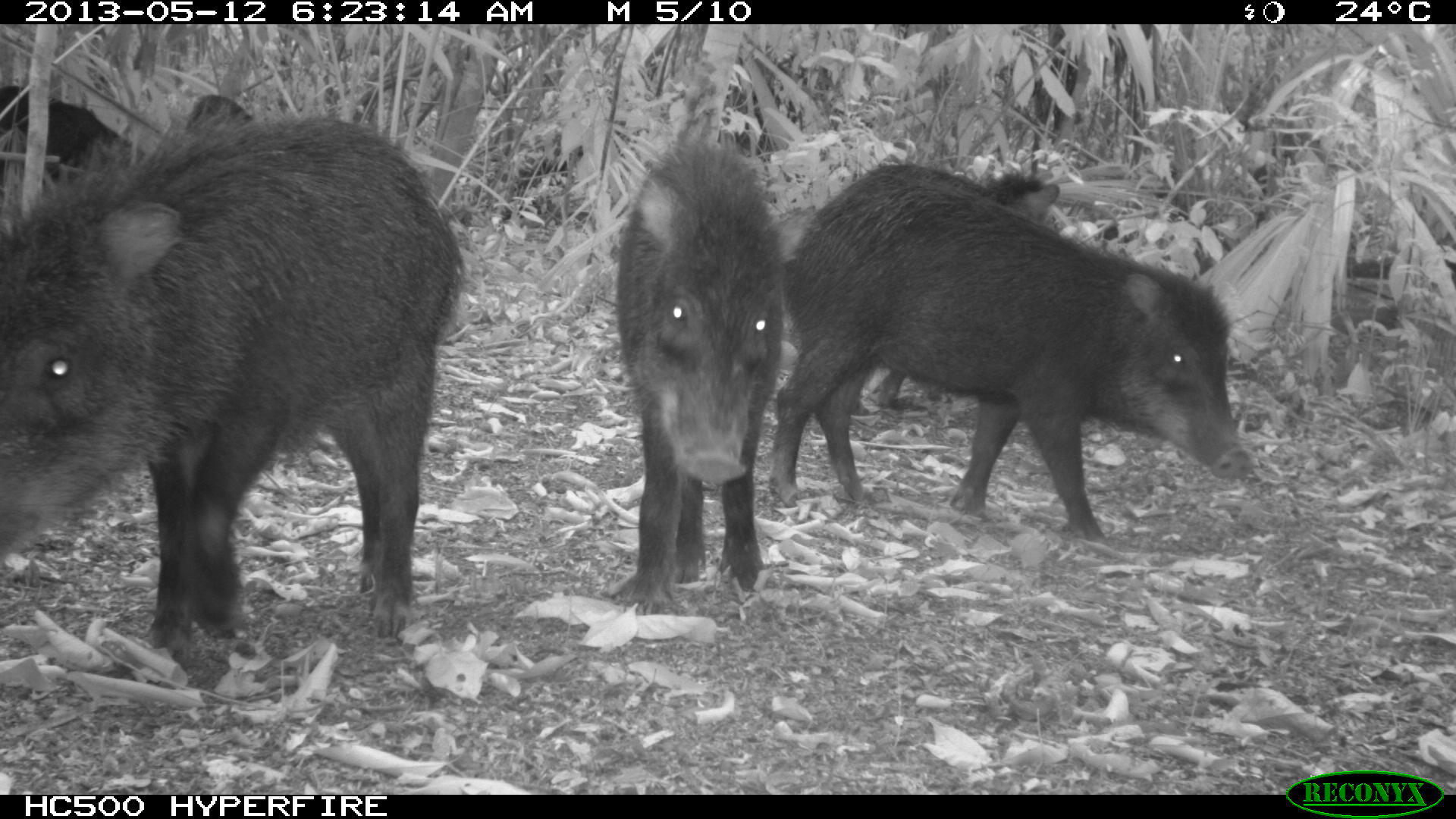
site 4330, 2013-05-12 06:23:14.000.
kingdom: Animalia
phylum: Chordata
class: Mammalia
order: Artiodactyla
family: Tayassuidae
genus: Tayassu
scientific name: Tayassu pecari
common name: white-lipped peccary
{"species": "Tayassu pecari (white-lipped peccary)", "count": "5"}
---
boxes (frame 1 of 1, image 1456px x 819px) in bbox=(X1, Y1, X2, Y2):
tayassu pecari: bbox=(0, 97, 468, 657); bbox=(766, 163, 1254, 541); bbox=(615, 135, 784, 615); bbox=(778, 164, 1060, 416); bbox=(0, 81, 148, 177); bbox=(147, 92, 260, 172)